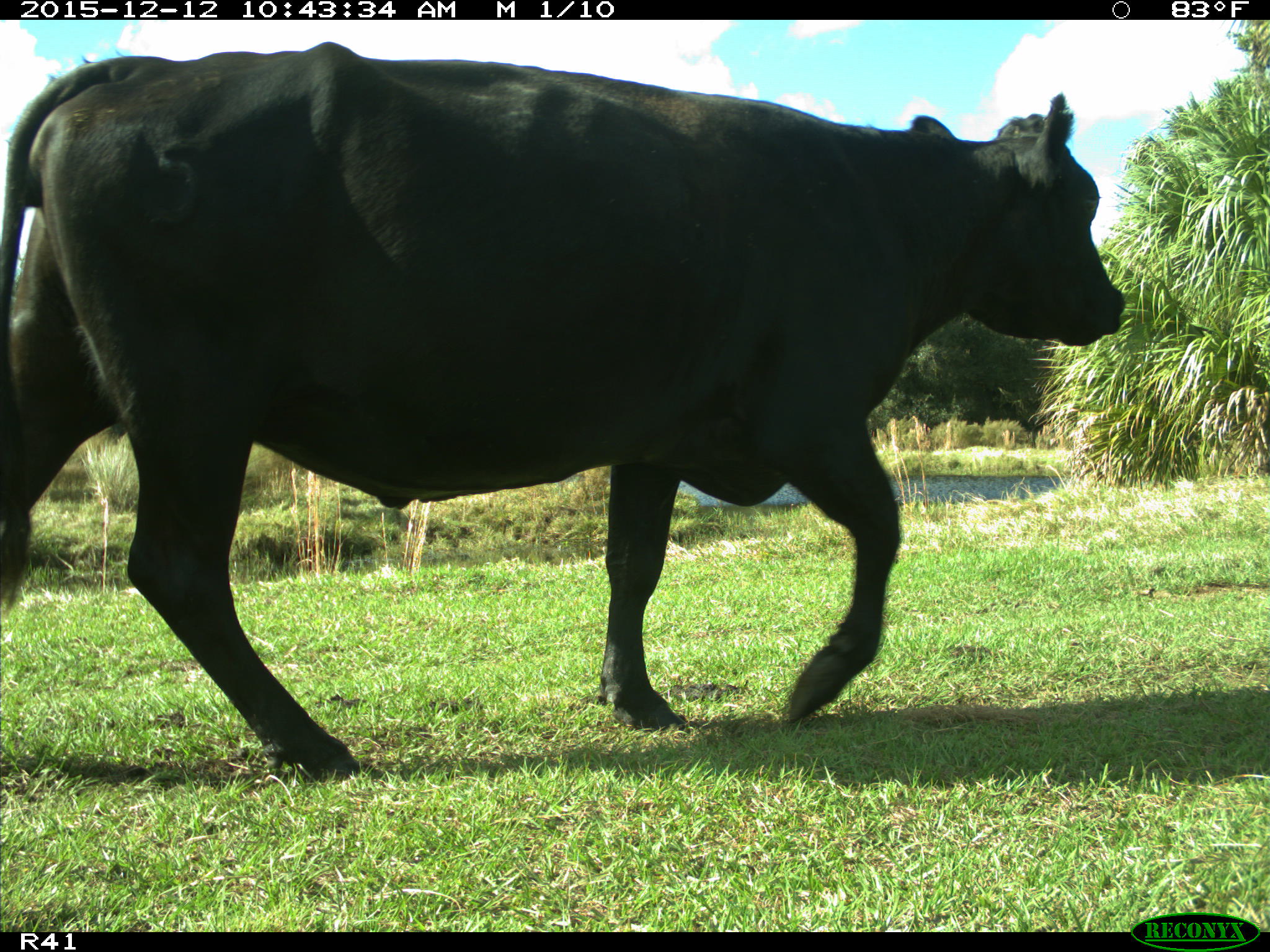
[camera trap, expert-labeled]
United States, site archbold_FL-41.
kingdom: Animalia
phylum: Chordata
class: Mammalia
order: Artiodactyla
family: Bovidae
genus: Bos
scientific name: Bos taurus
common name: domestic cow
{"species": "Bos taurus (domestic cow)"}